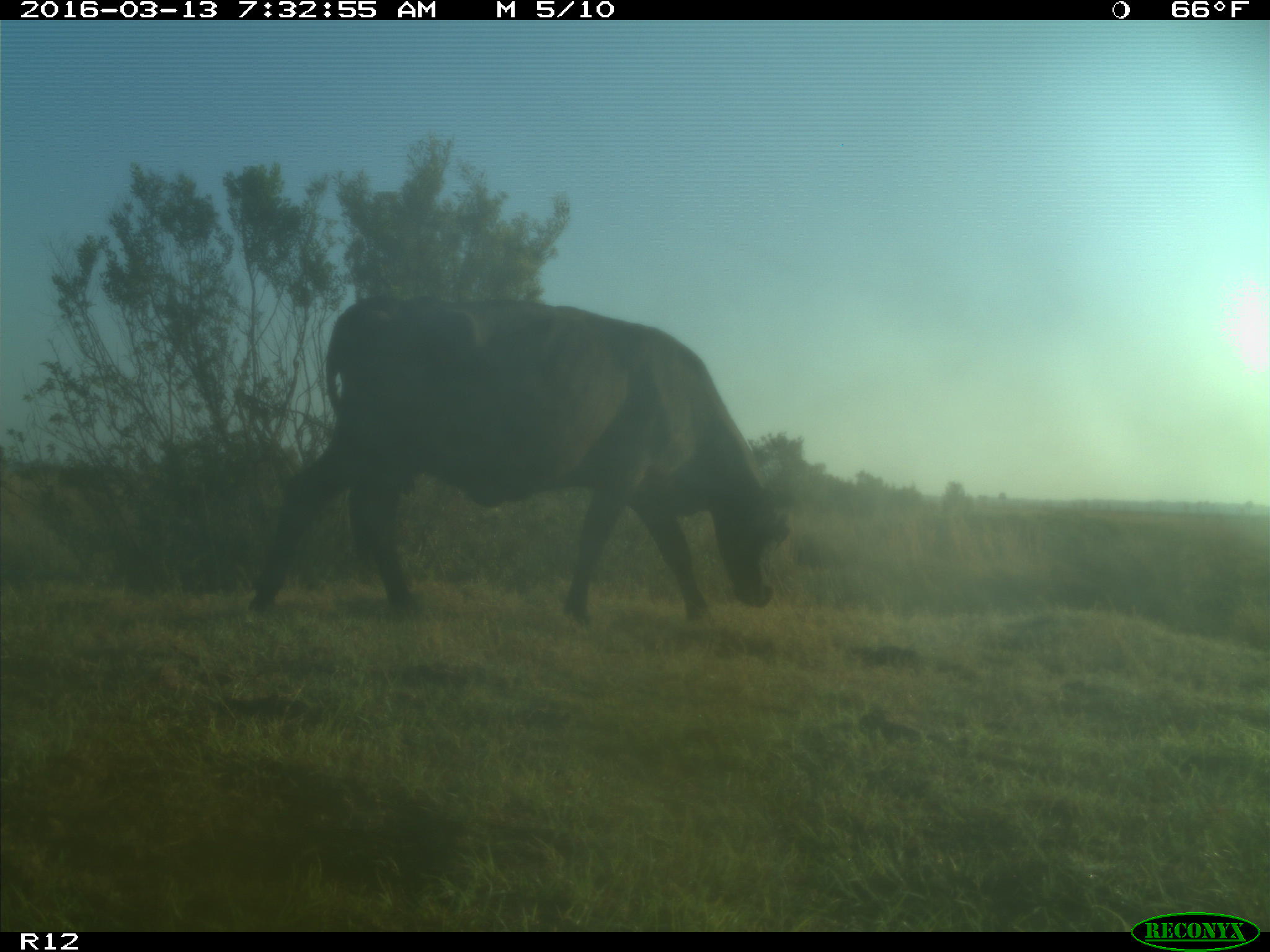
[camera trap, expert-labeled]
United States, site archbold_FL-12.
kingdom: Animalia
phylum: Chordata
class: Mammalia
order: Artiodactyla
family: Bovidae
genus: Bos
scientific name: Bos taurus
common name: domestic cow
Bos taurus (domestic cow).